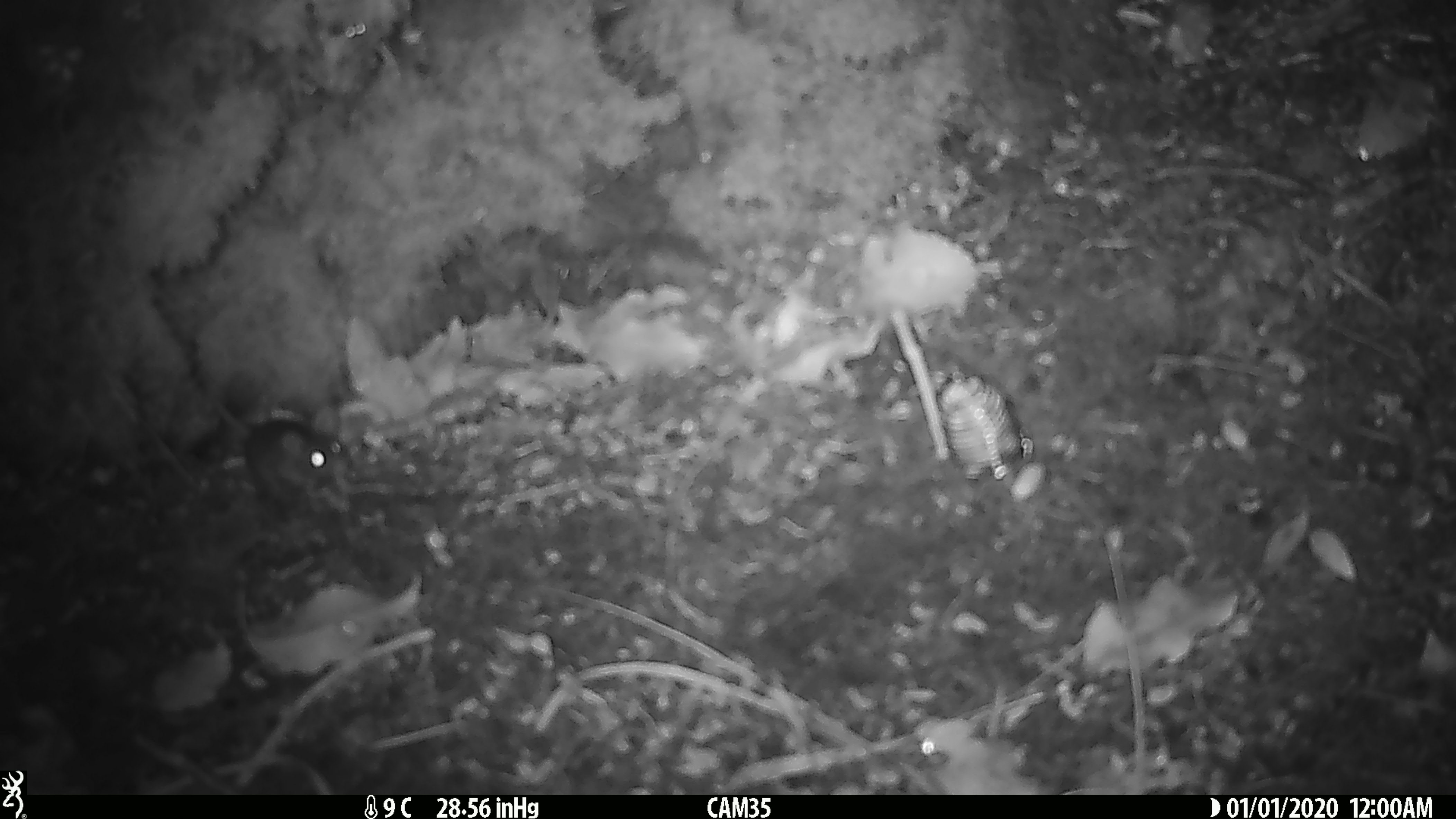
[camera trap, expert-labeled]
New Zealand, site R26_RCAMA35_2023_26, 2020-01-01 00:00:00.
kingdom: Animalia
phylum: Chordata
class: Mammalia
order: Rodentia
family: Muridae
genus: Mus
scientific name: Mus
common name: mouse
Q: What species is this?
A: Mouse (Mus).